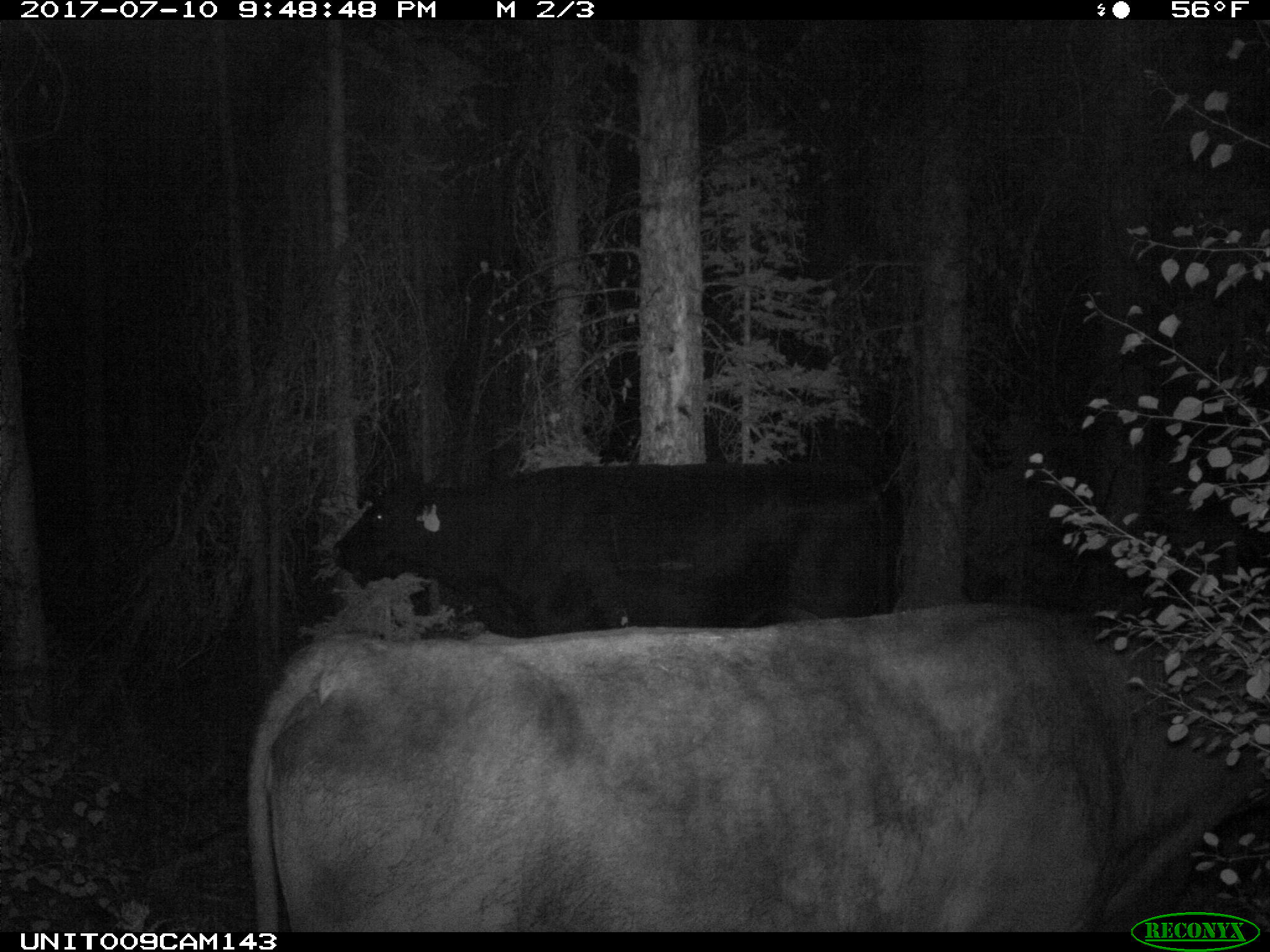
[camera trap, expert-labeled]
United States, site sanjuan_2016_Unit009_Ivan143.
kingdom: Animalia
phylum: Chordata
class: Mammalia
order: Artiodactyla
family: Bovidae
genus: Bos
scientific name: Bos taurus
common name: domestic cow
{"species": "Bos taurus (domestic cow)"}